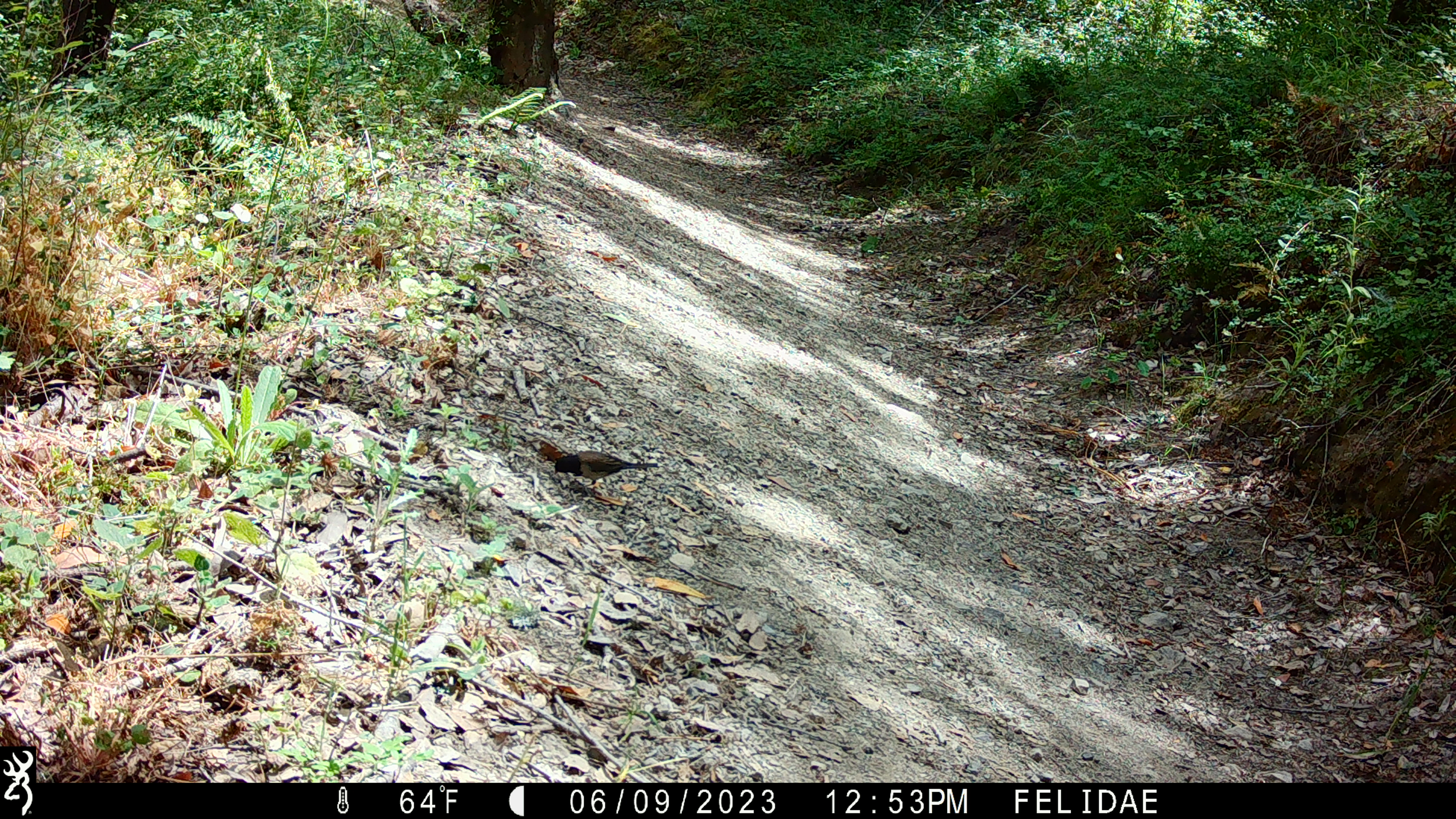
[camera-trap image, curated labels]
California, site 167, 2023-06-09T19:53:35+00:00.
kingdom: Animalia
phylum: Chordata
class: Aves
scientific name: Aves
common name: bird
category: unknown bird